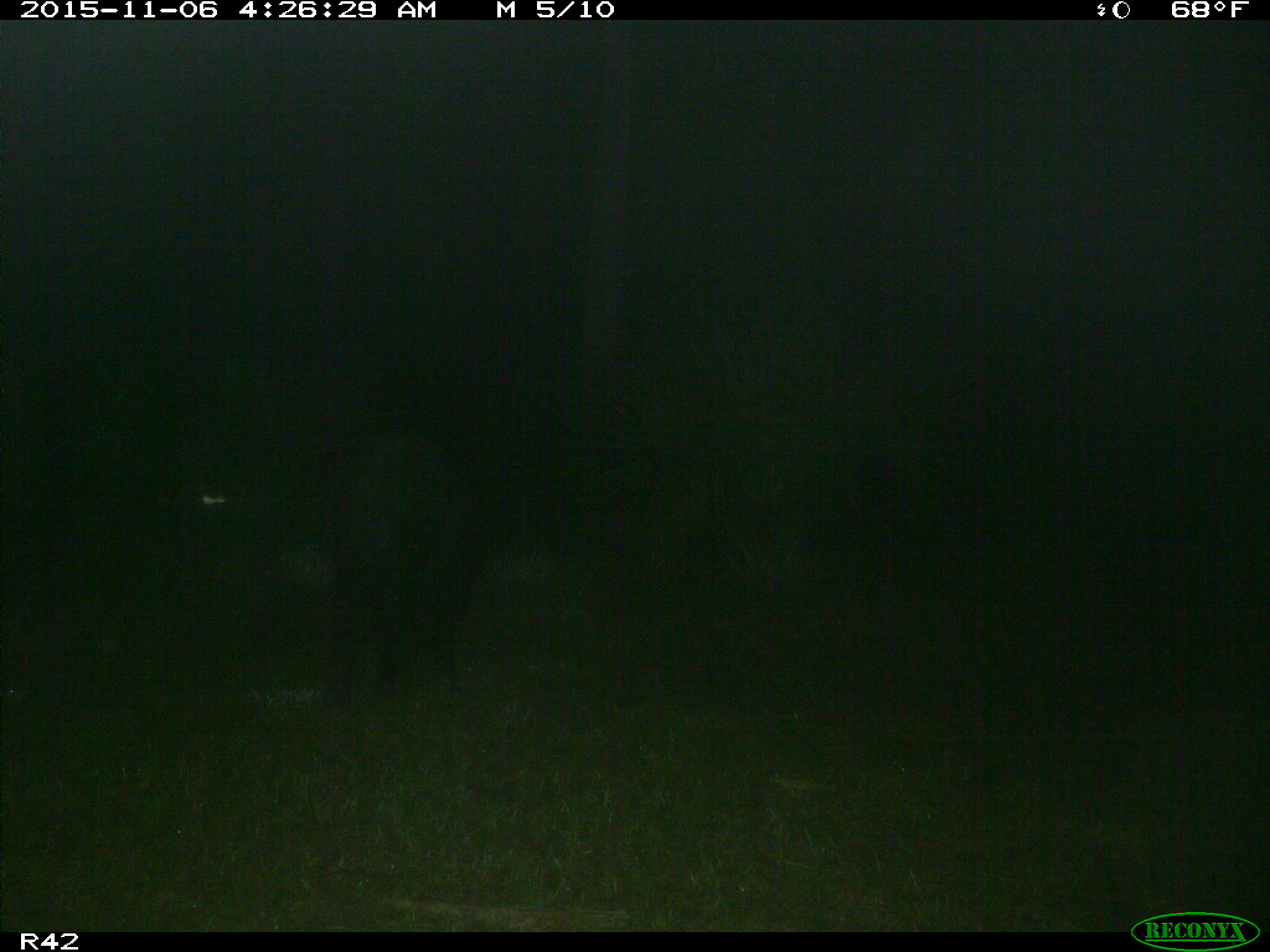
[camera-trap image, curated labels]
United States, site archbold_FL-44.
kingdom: Animalia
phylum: Chordata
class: Mammalia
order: Artiodactyla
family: Suidae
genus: Sus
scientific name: Sus scrofa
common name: wild boar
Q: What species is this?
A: Sus scrofa (wild boar).